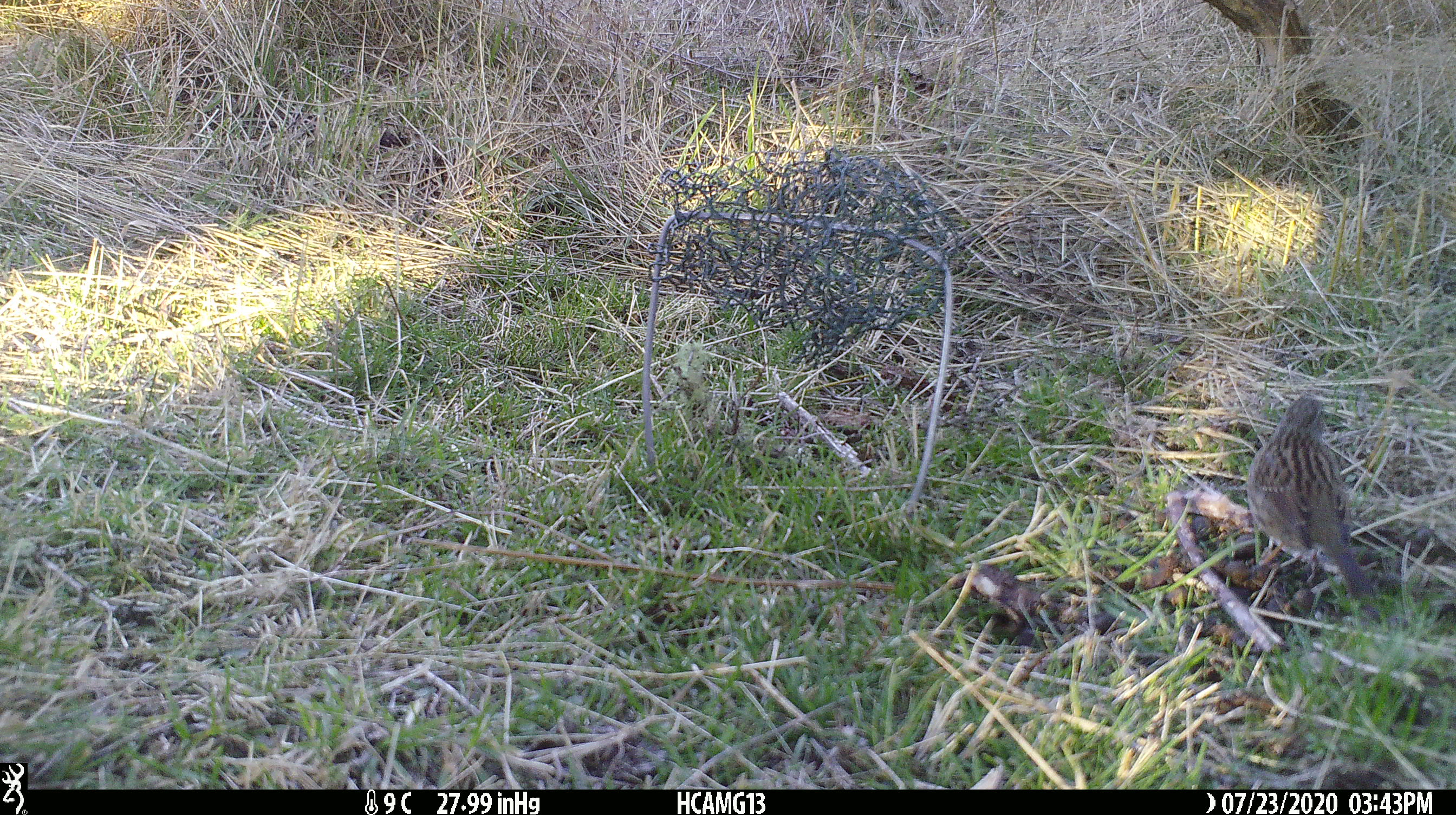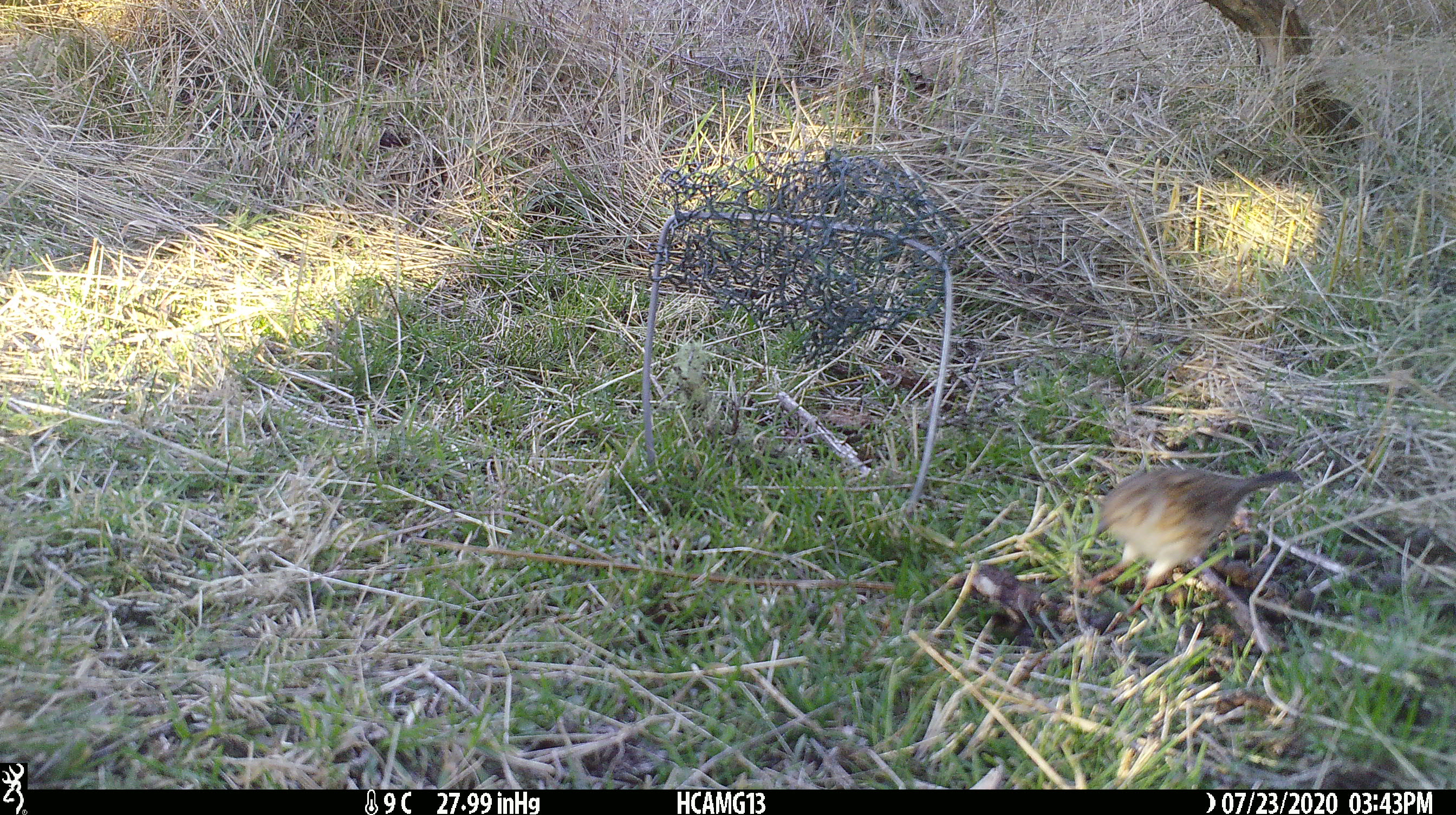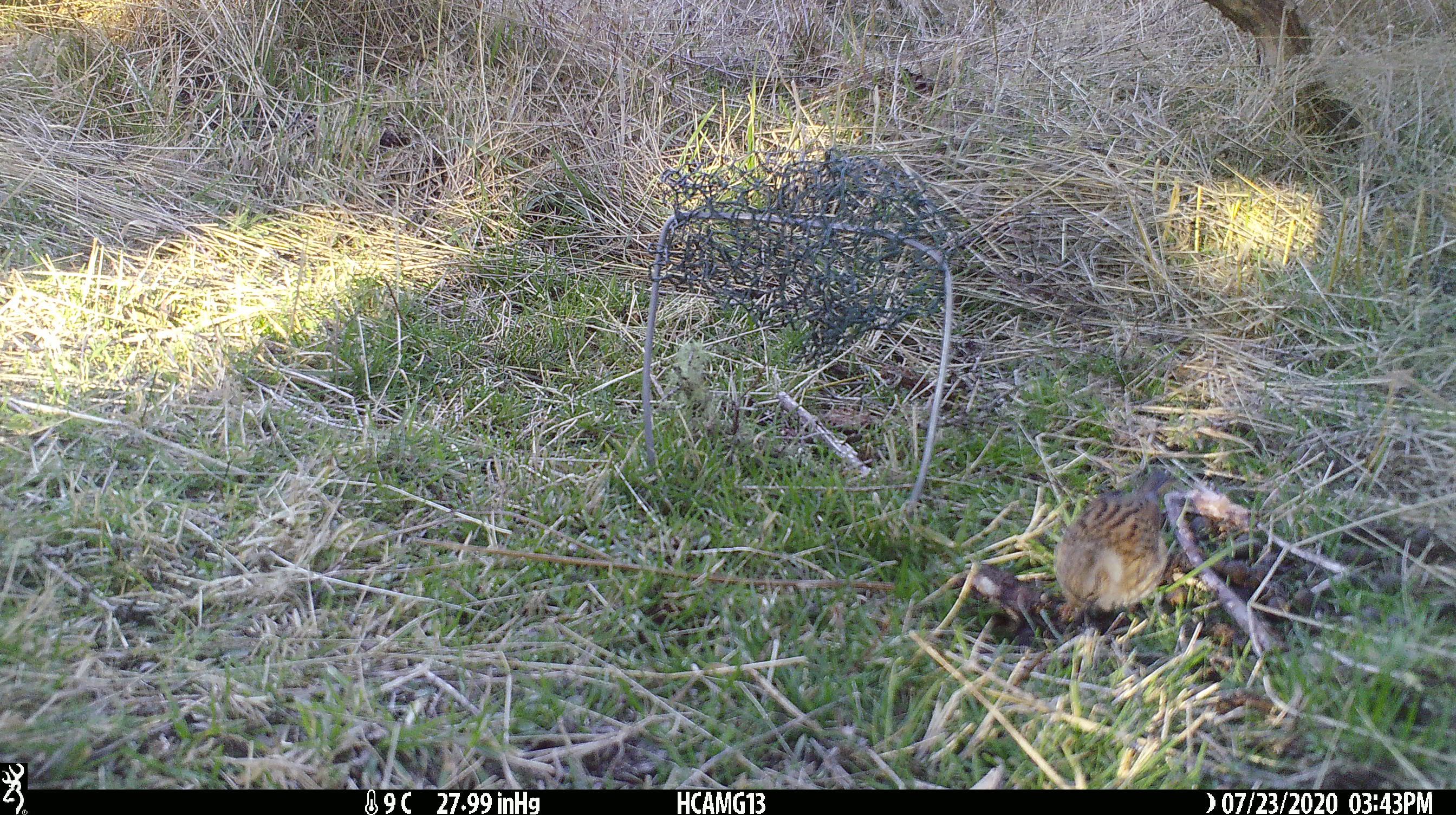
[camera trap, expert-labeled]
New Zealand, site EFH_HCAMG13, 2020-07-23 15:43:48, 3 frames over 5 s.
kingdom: Animalia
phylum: Chordata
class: Aves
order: Passeriformes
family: Prunellidae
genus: Prunella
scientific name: Prunella modularis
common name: dunnock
Dunnock (Prunella modularis).